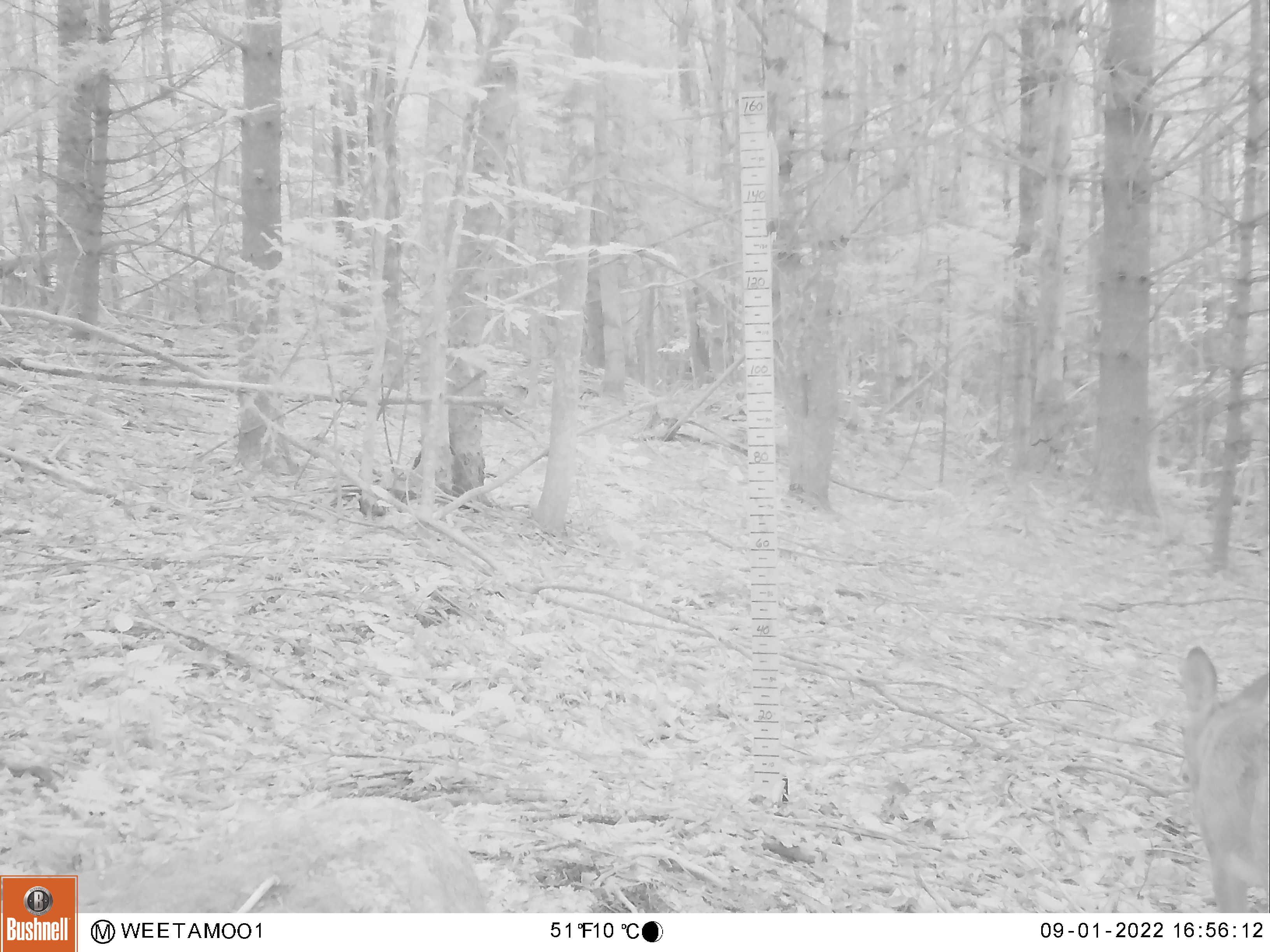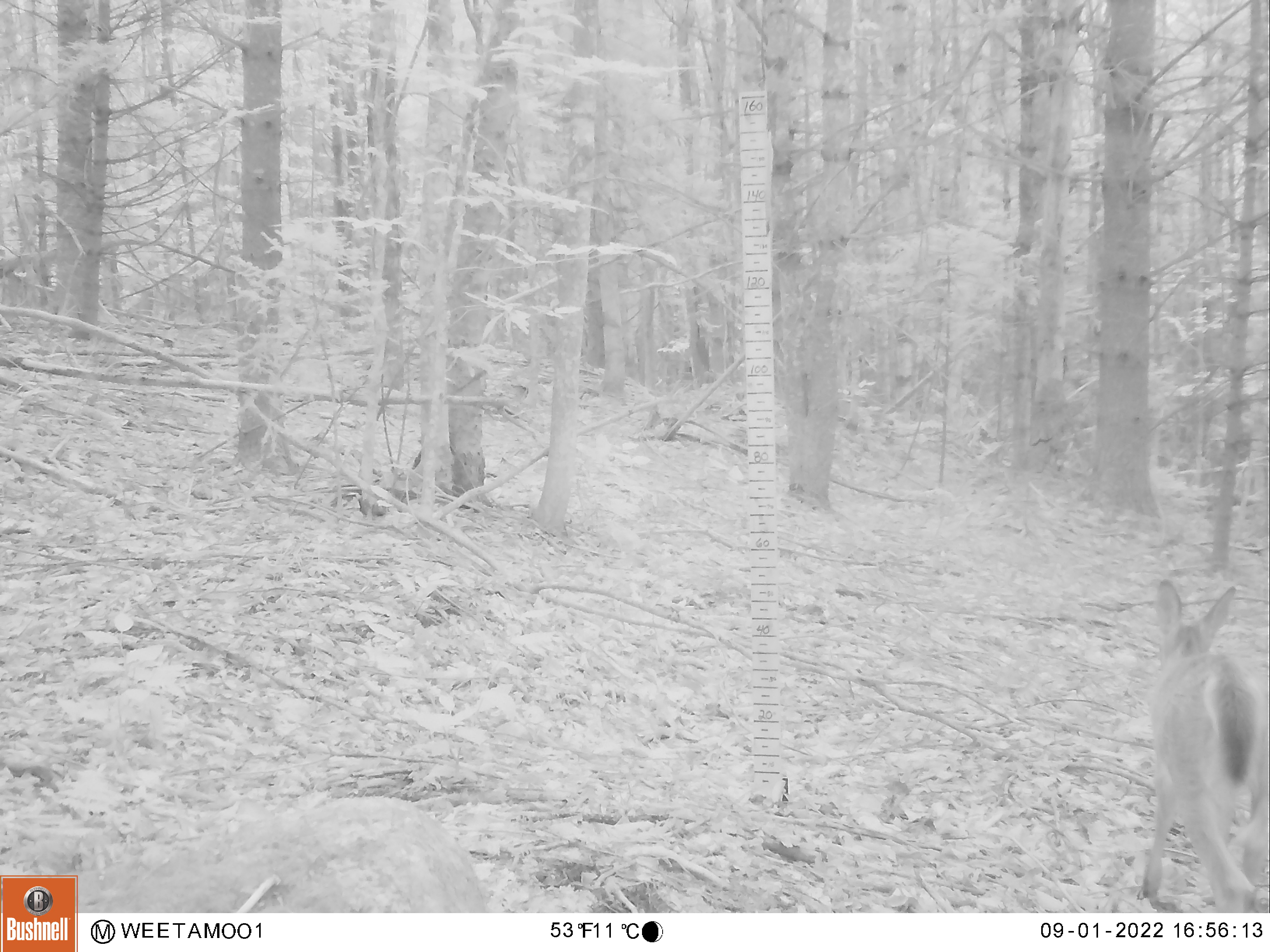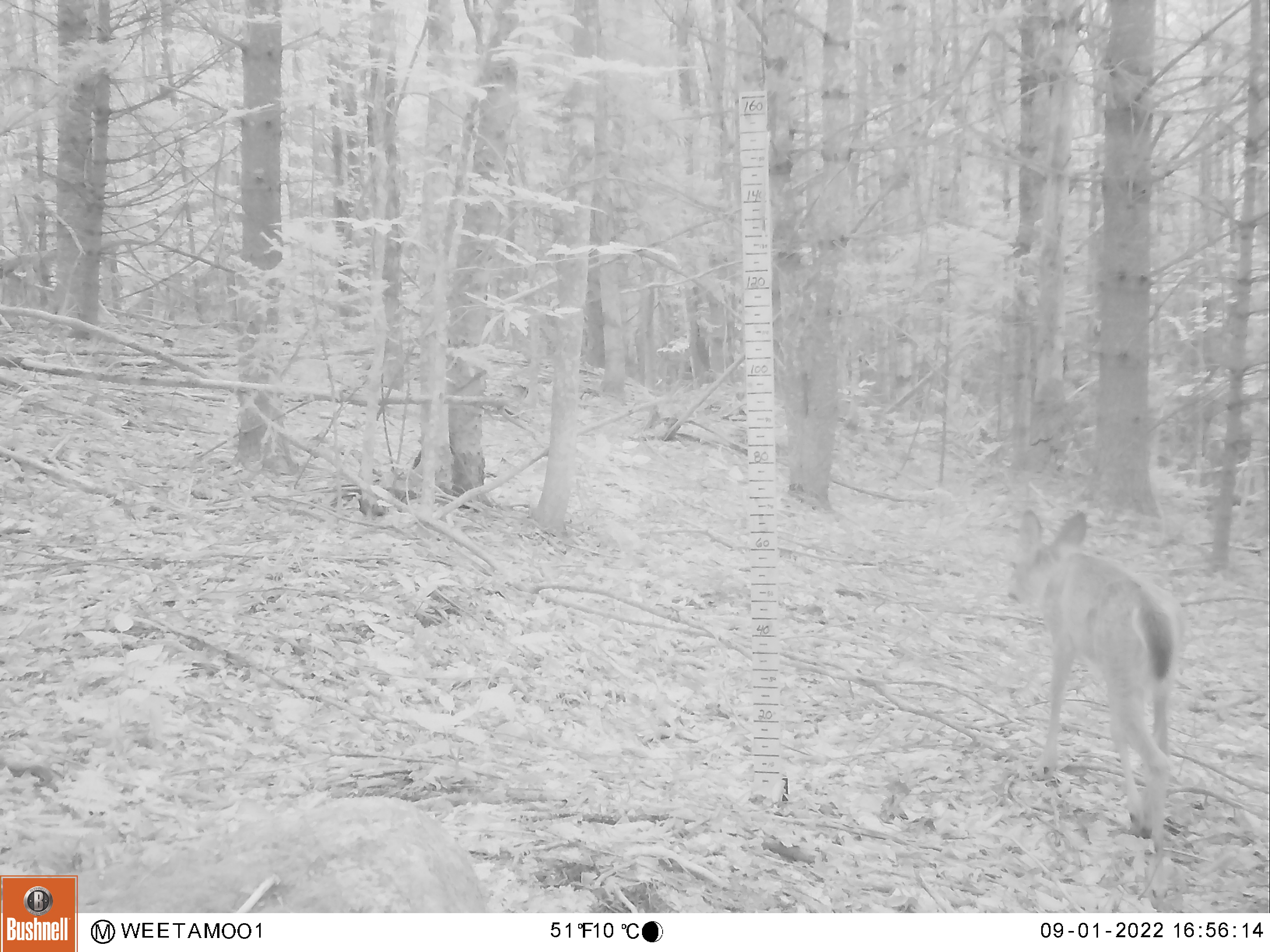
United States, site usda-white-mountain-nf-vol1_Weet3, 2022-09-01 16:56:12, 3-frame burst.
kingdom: Animalia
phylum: Chordata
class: Mammalia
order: Artiodactyla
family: Cervidae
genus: Odocoileus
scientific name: Odocoileus virginianus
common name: white-tailed deer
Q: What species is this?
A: White-tailed deer (Odocoileus virginianus).